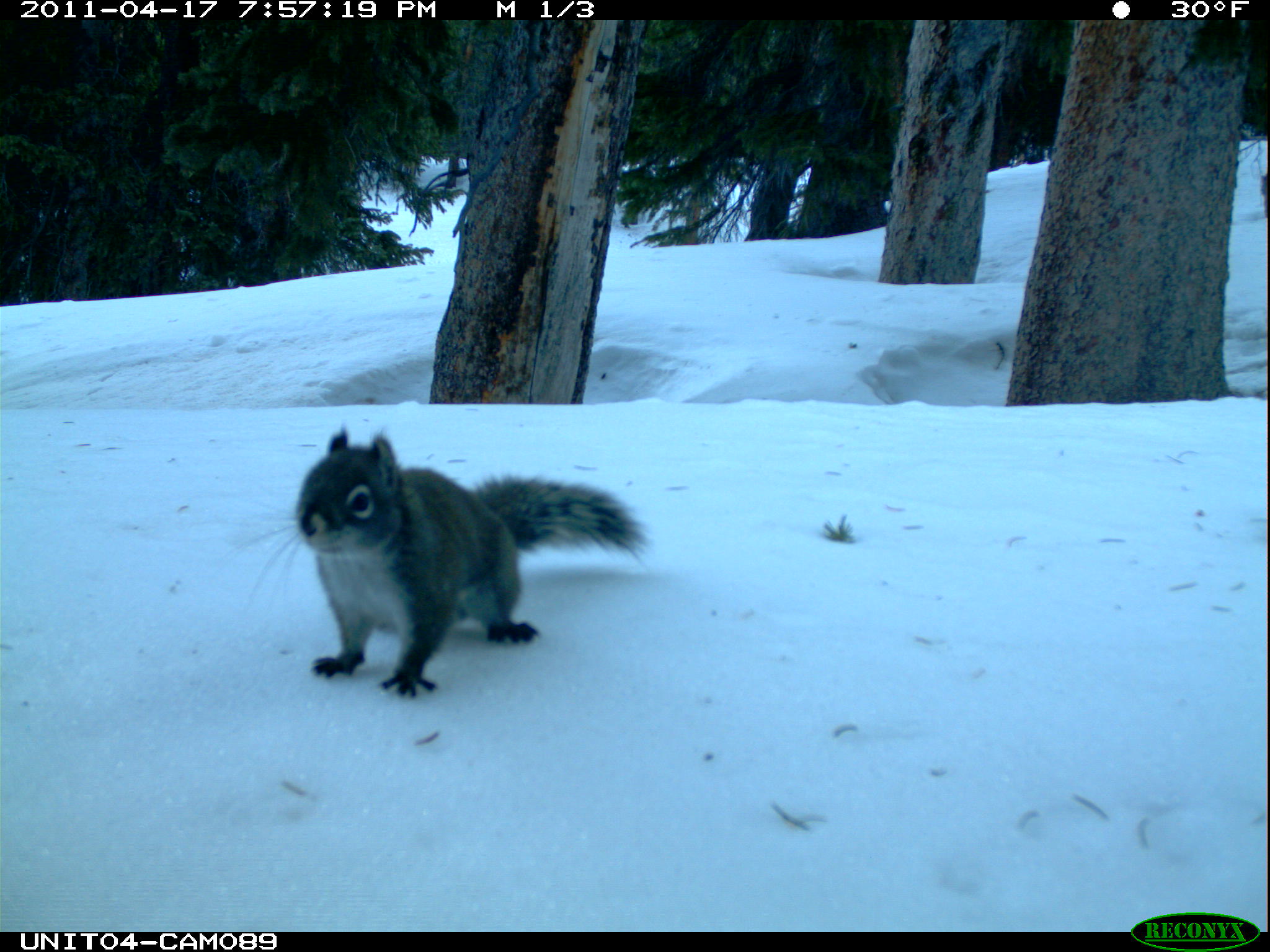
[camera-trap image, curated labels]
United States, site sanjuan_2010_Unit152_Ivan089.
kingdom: Animalia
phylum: Chordata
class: Mammalia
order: Rodentia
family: Sciuridae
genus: Tamiasciurus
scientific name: Tamiasciurus hudsonicus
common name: american red squirrel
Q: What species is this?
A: Tamiasciurus hudsonicus (american red squirrel).